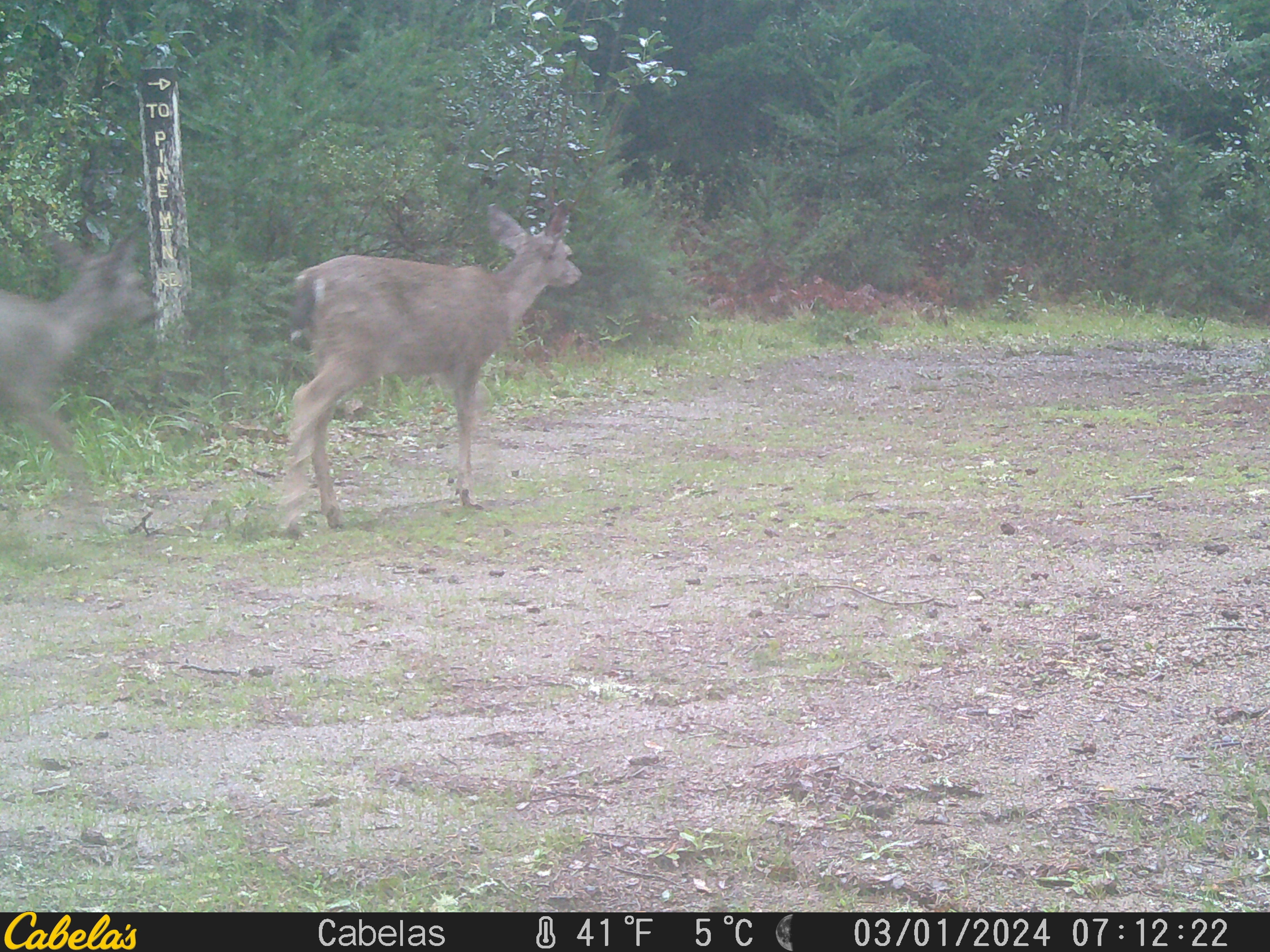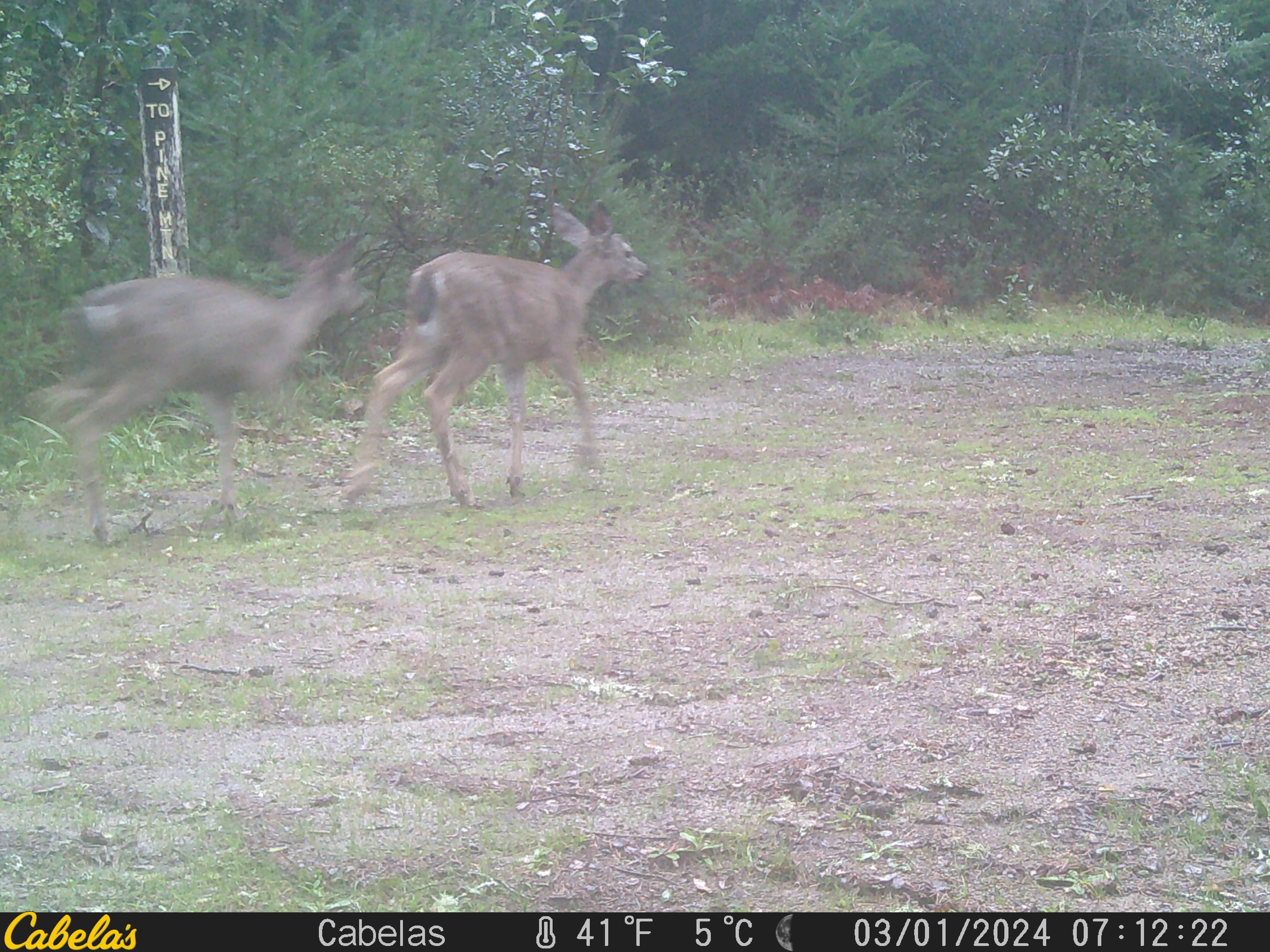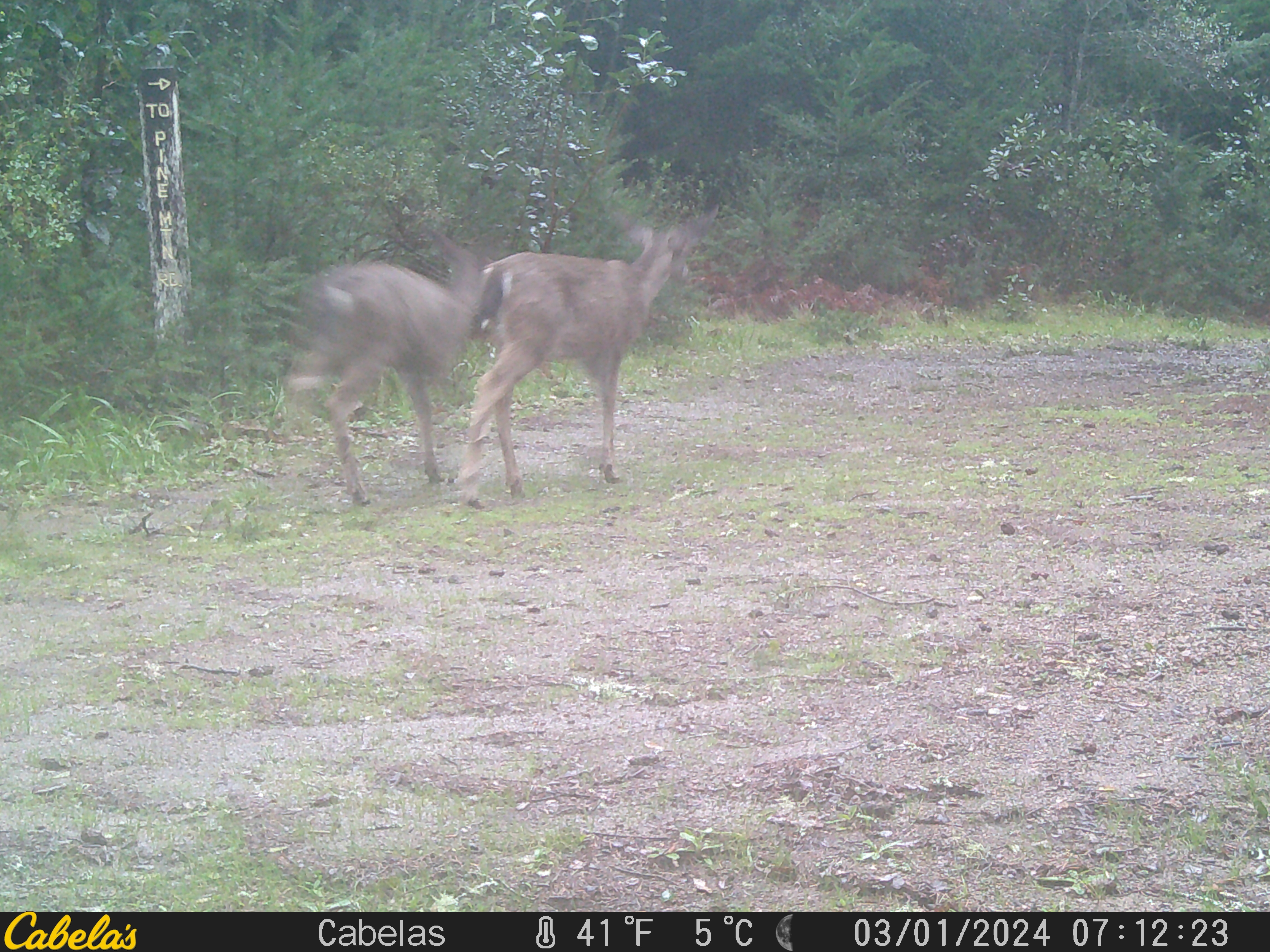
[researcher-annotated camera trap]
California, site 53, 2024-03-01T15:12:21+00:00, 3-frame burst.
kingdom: Animalia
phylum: Chordata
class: Mammalia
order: Artiodactyla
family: Cervidae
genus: Odocoileus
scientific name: Odocoileus hemionus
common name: mule deer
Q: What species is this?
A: Mule deer (Odocoileus hemionus).